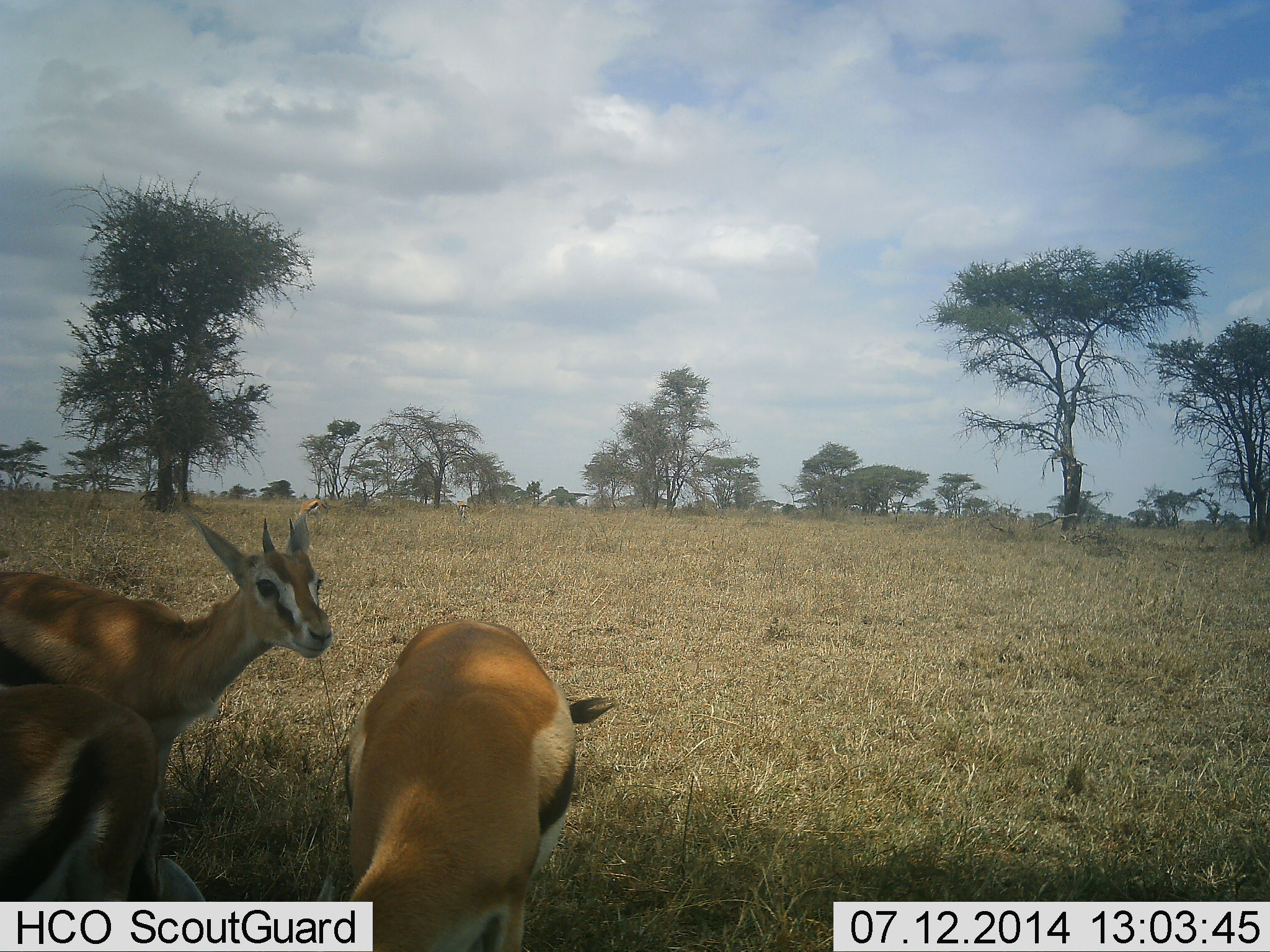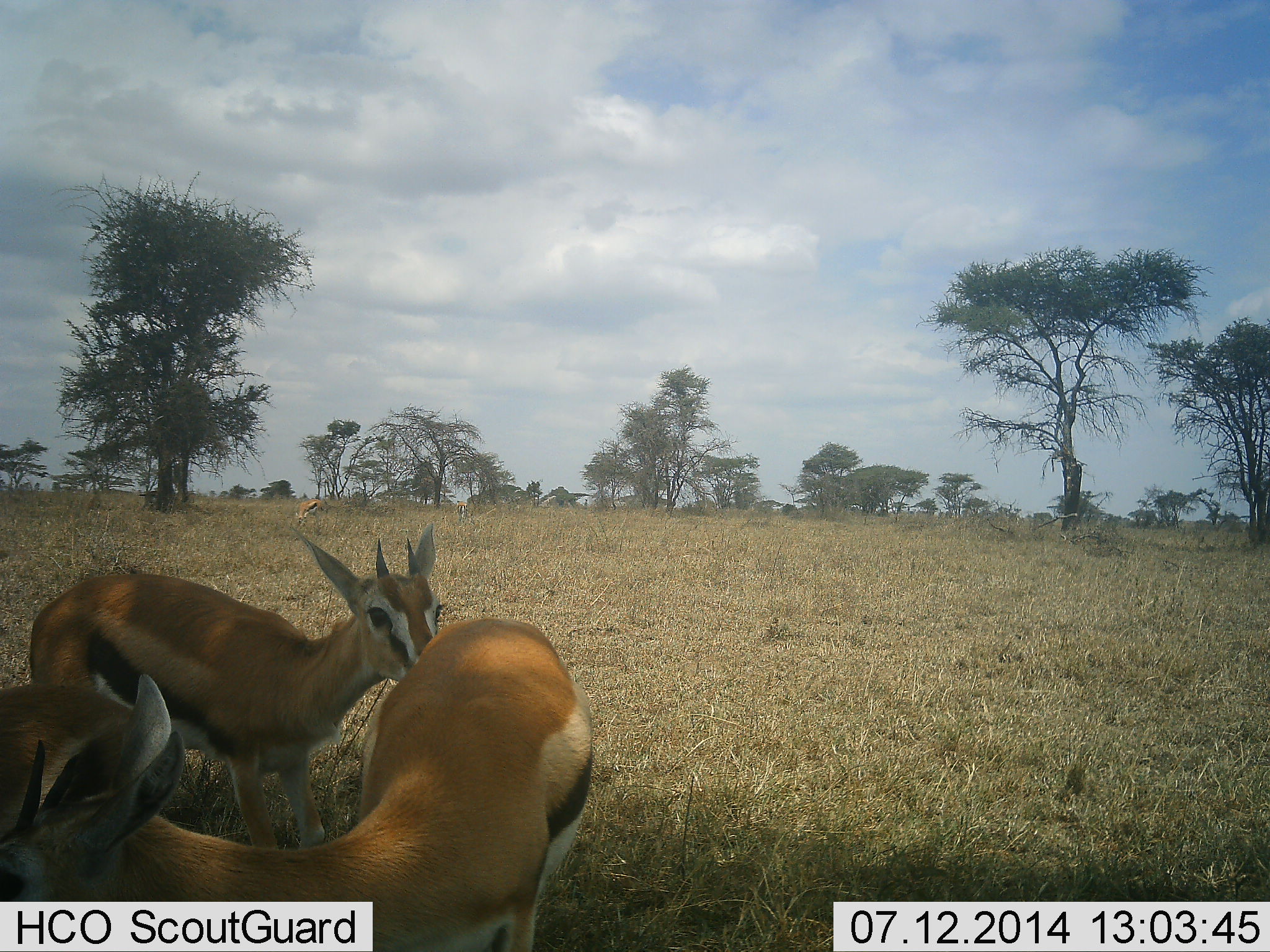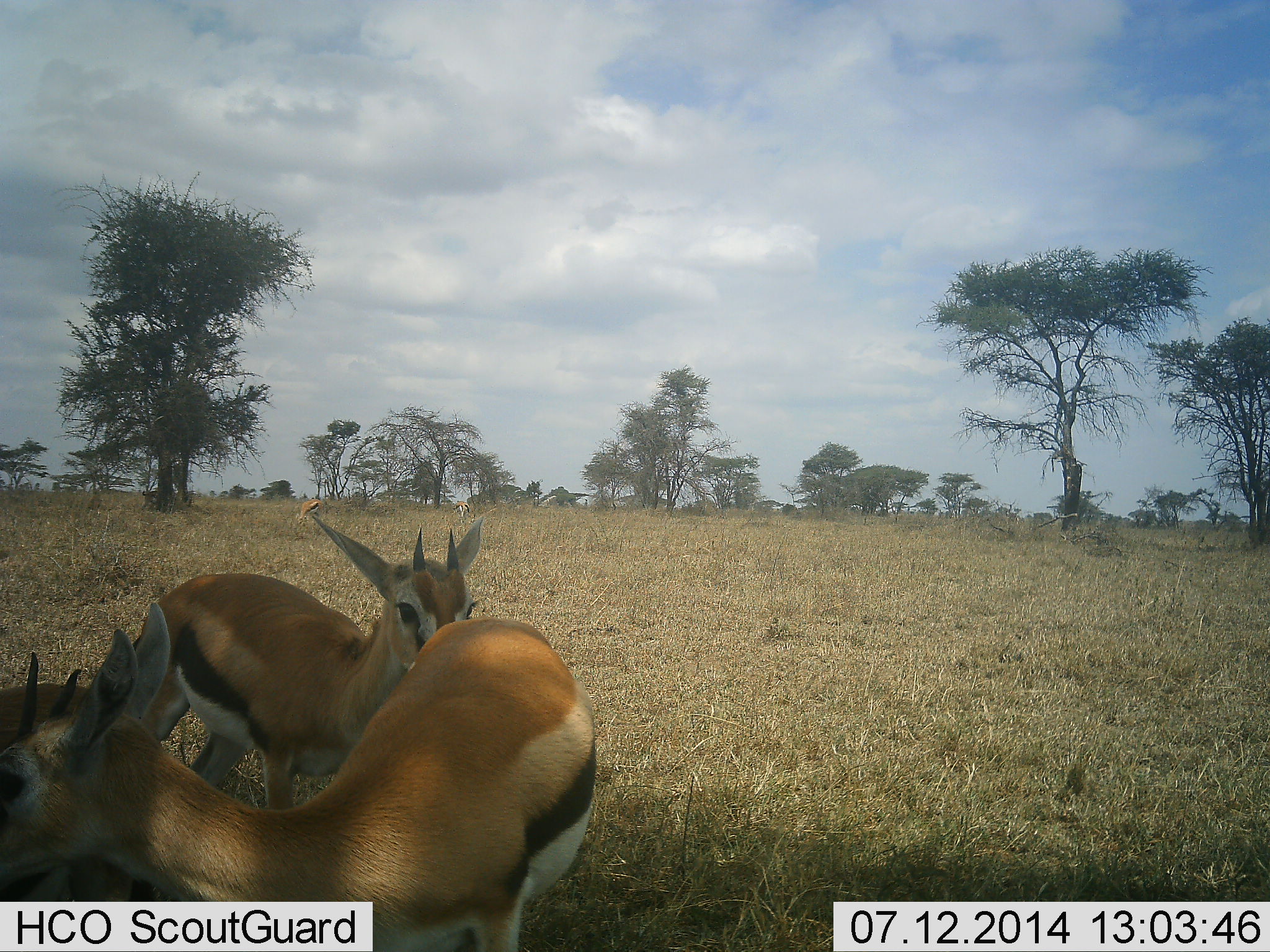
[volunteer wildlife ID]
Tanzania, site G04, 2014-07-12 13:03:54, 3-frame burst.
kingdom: Animalia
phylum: Chordata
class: Mammalia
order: Artiodactyla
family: Bovidae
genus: Eudorcas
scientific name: Eudorcas thomsonii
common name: thomson's gazelle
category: gazellethomsons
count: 3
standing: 60%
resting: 0%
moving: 70%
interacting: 20%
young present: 10%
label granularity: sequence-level